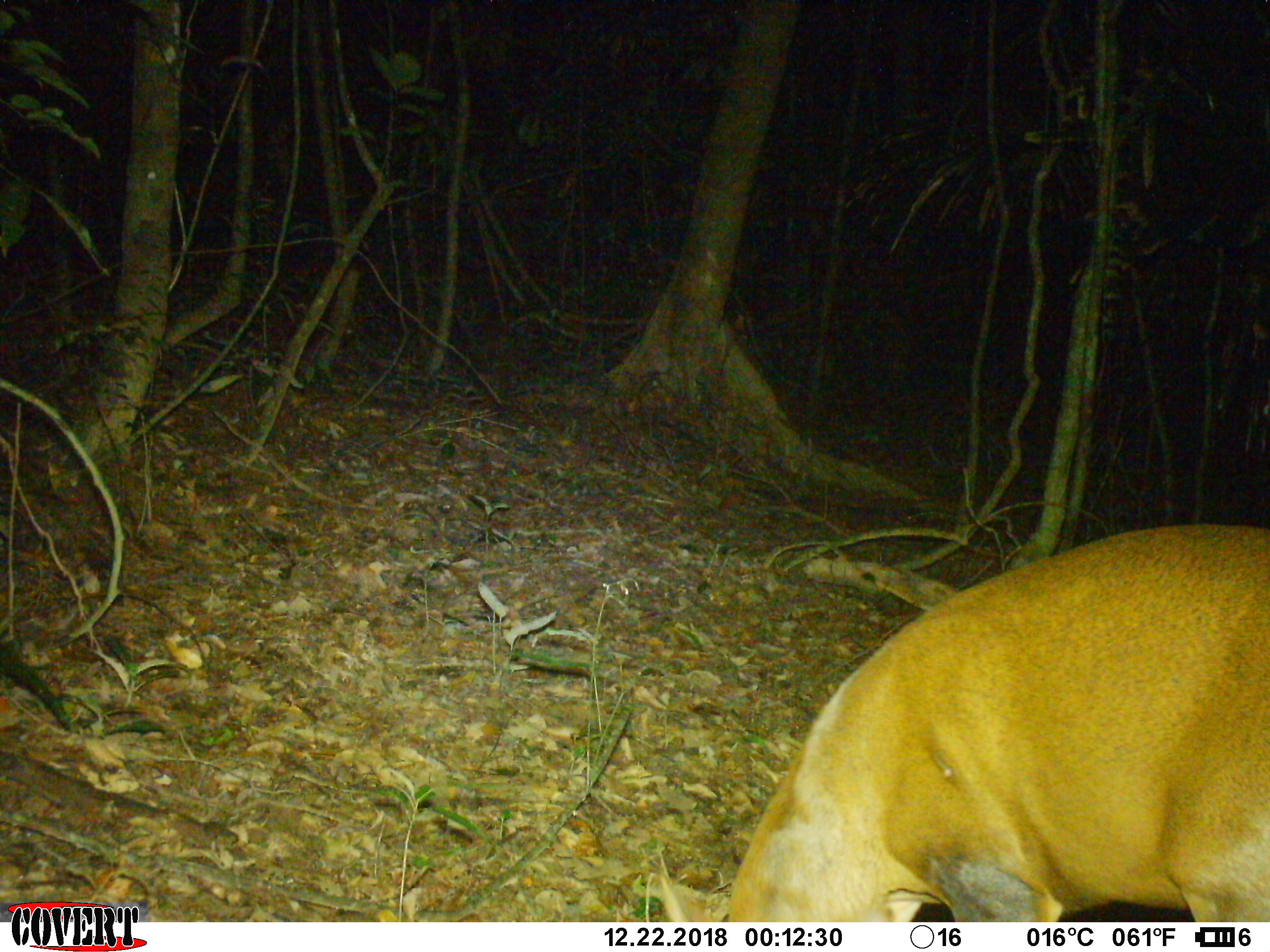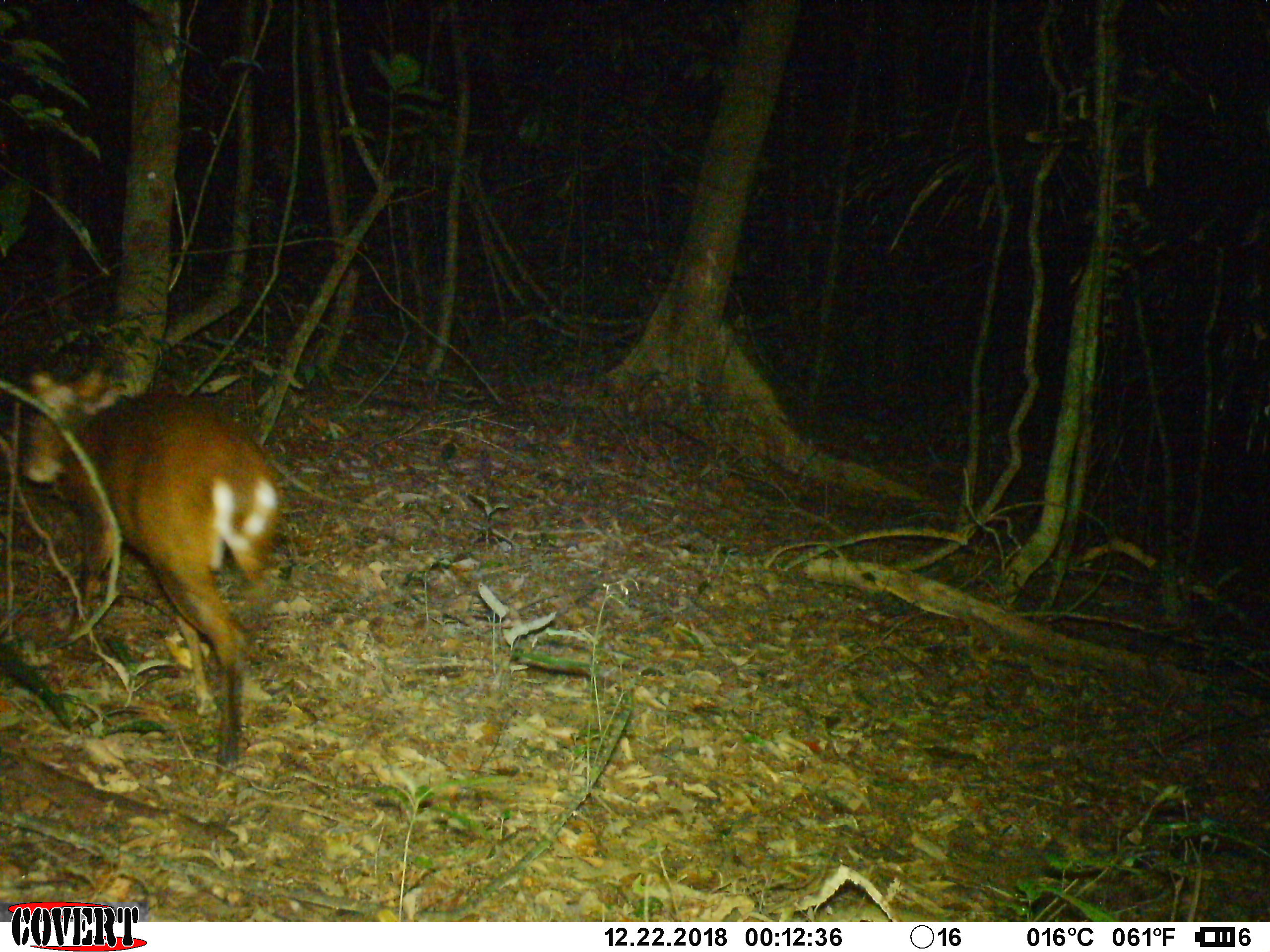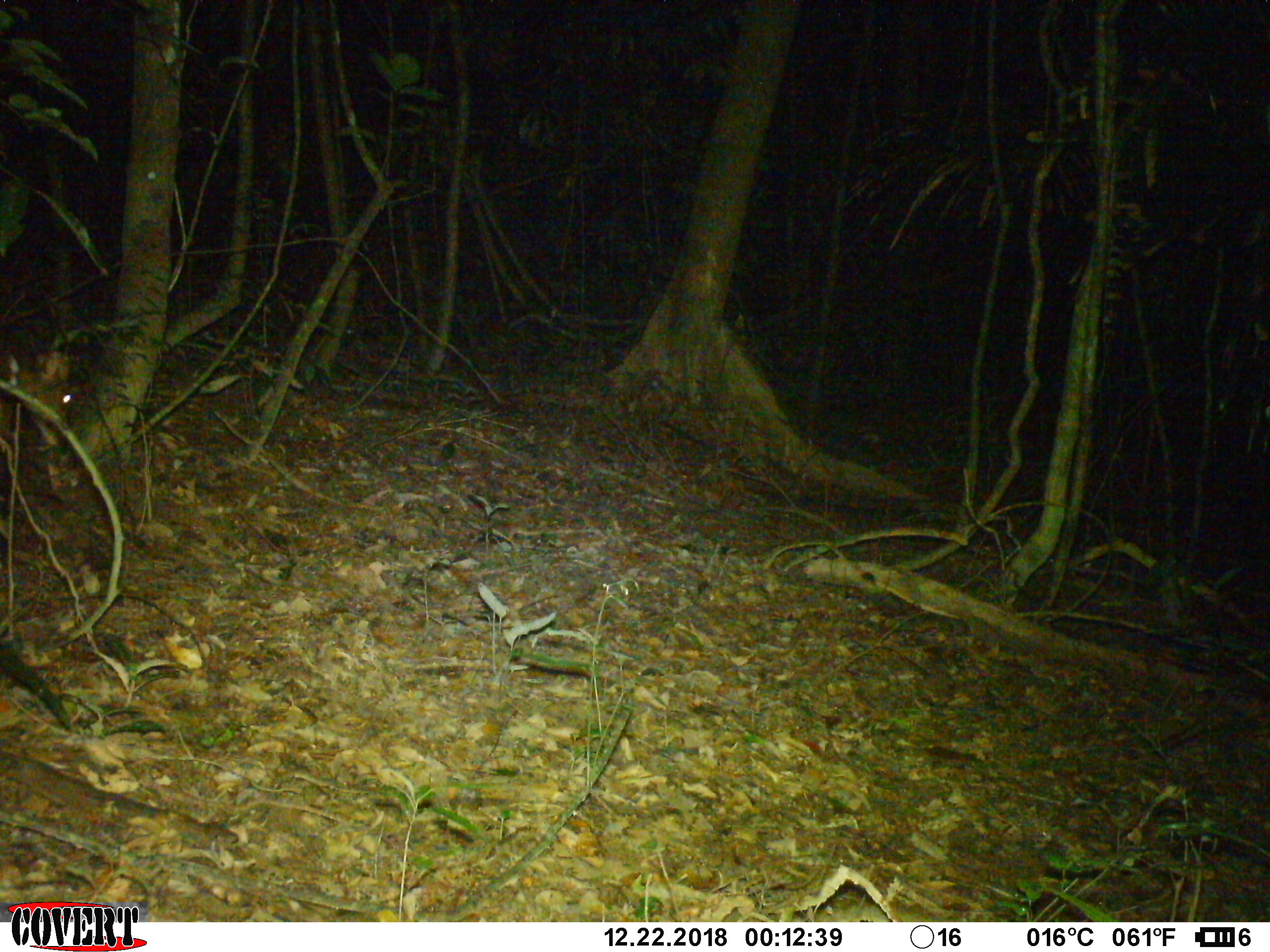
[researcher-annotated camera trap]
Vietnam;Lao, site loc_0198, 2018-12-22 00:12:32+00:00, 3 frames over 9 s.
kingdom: Animalia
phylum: Chordata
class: Mammalia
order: Artiodactyla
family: Cervidae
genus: Muntiacus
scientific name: Muntiacus vuquangensis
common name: large-antlered muntjac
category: large antlered muntjac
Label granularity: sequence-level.